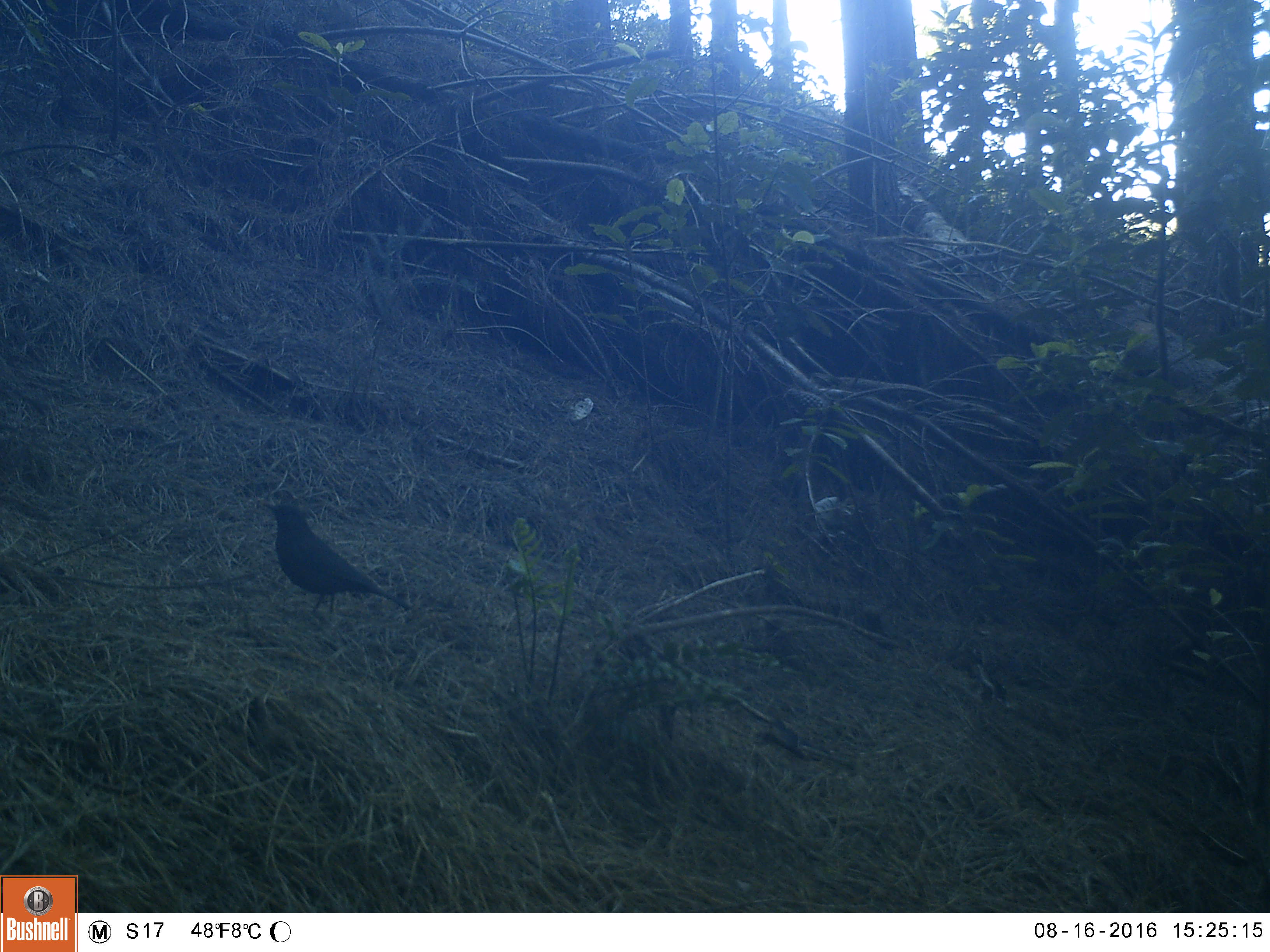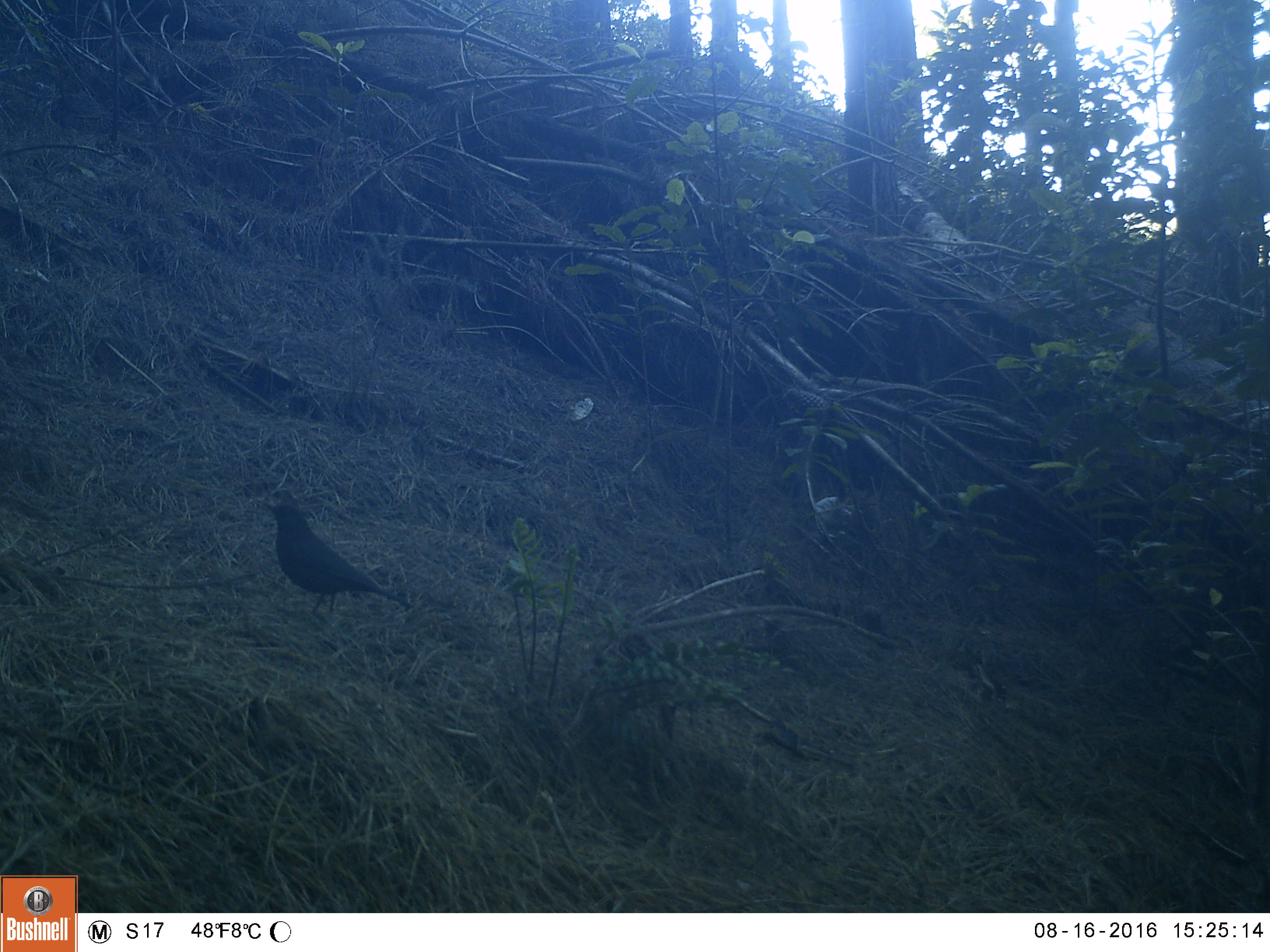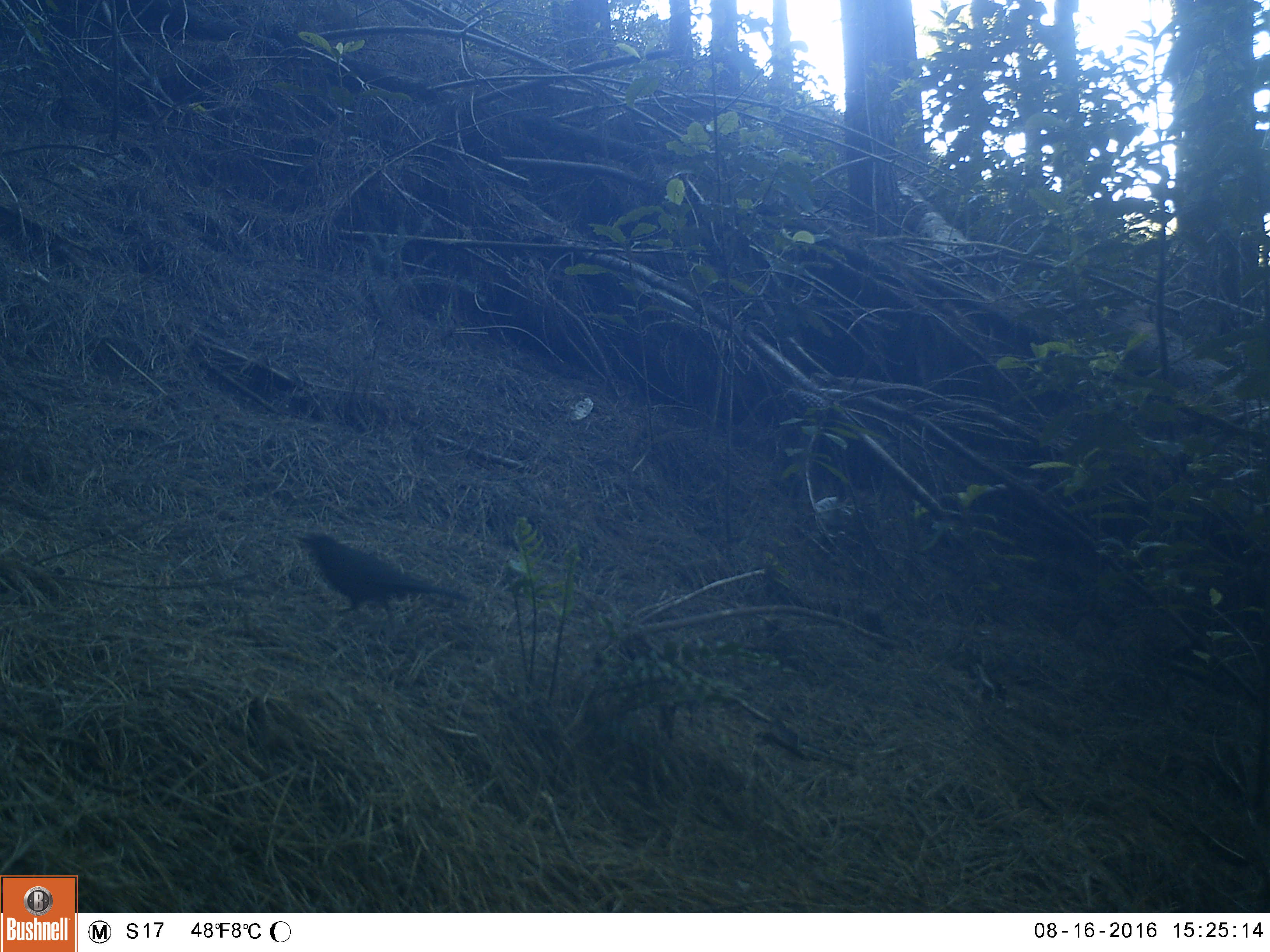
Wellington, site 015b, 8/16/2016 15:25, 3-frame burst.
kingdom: Animalia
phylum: Chordata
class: Aves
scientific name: Aves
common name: bird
Bird (Aves).